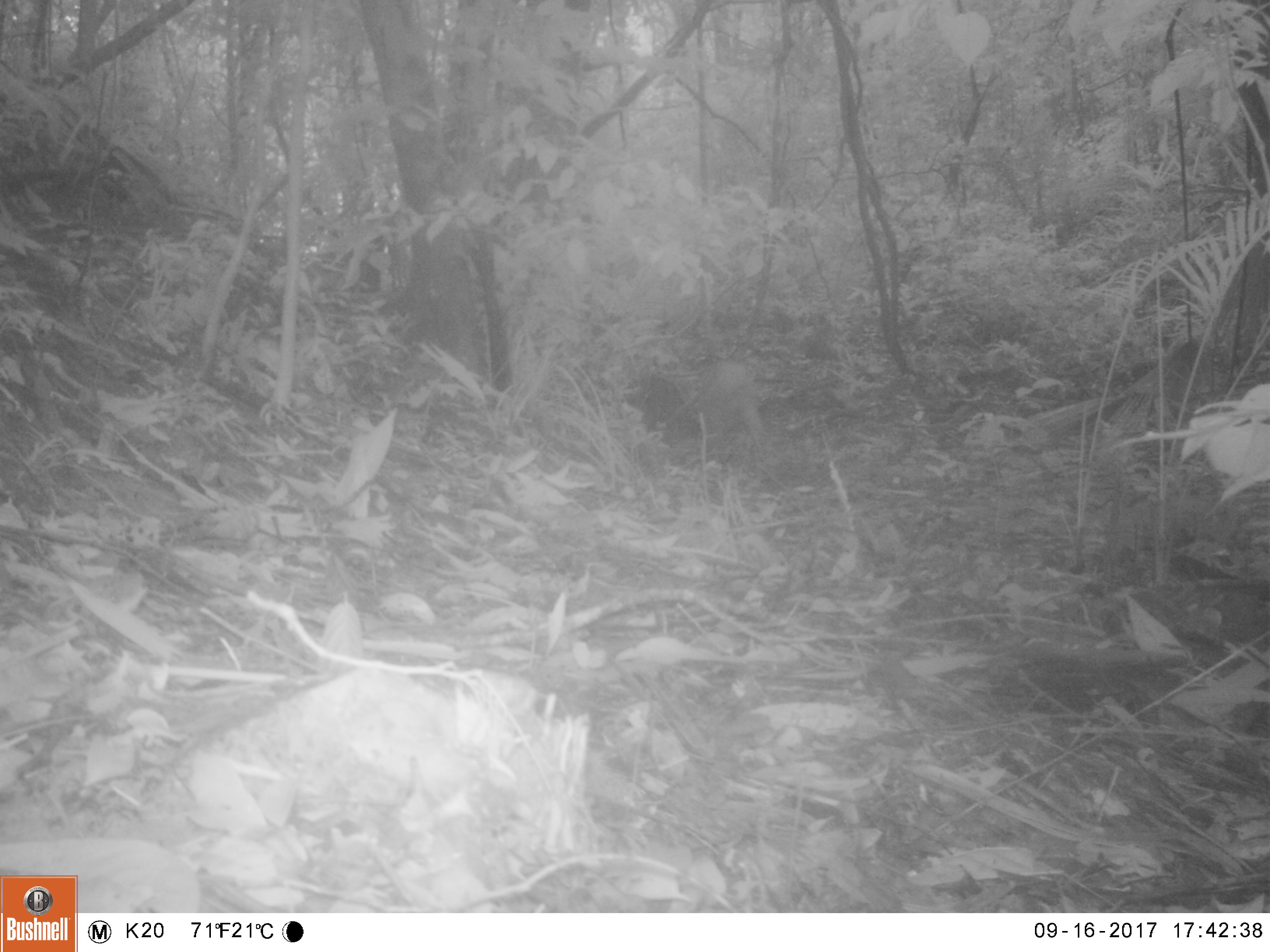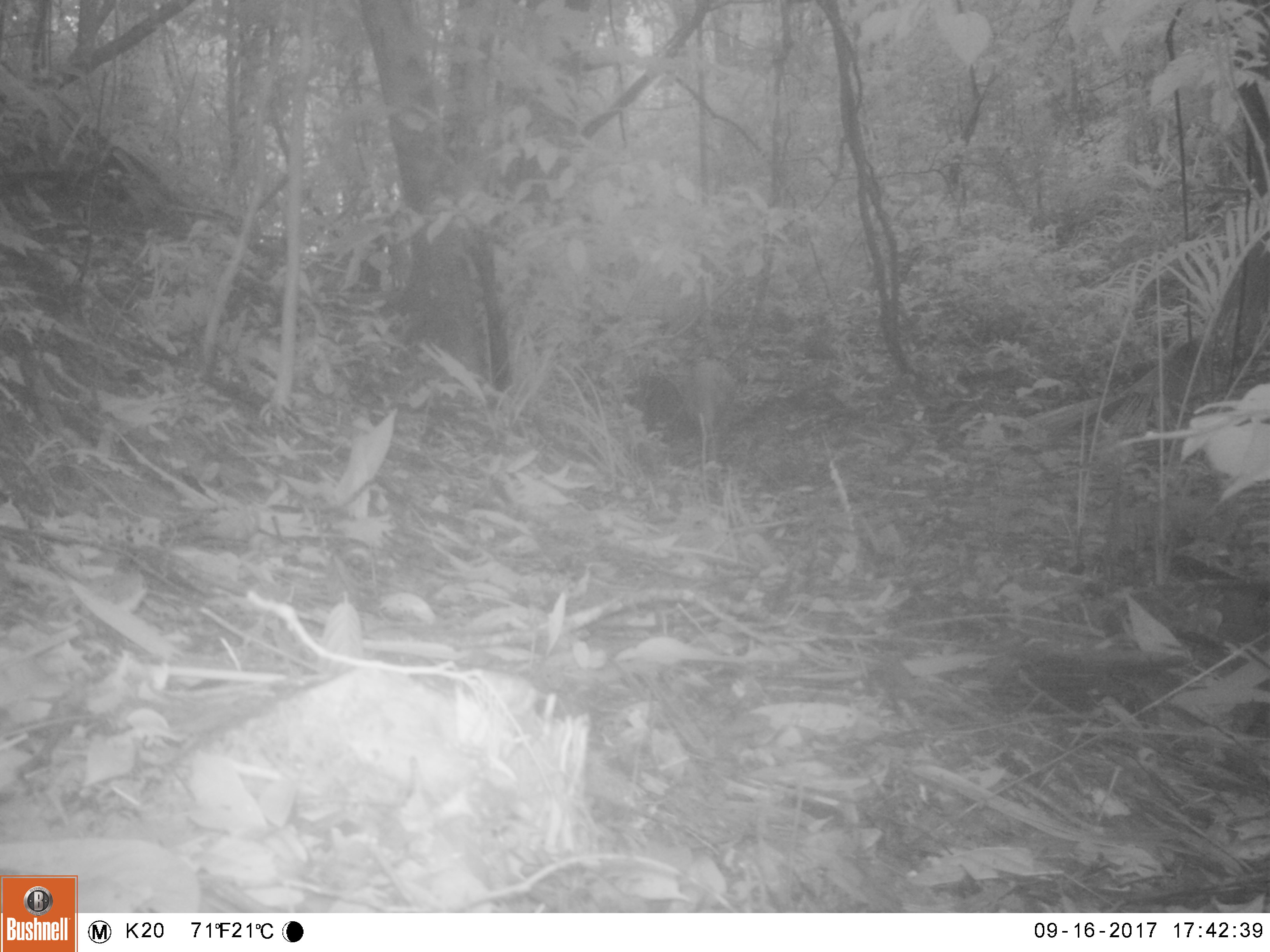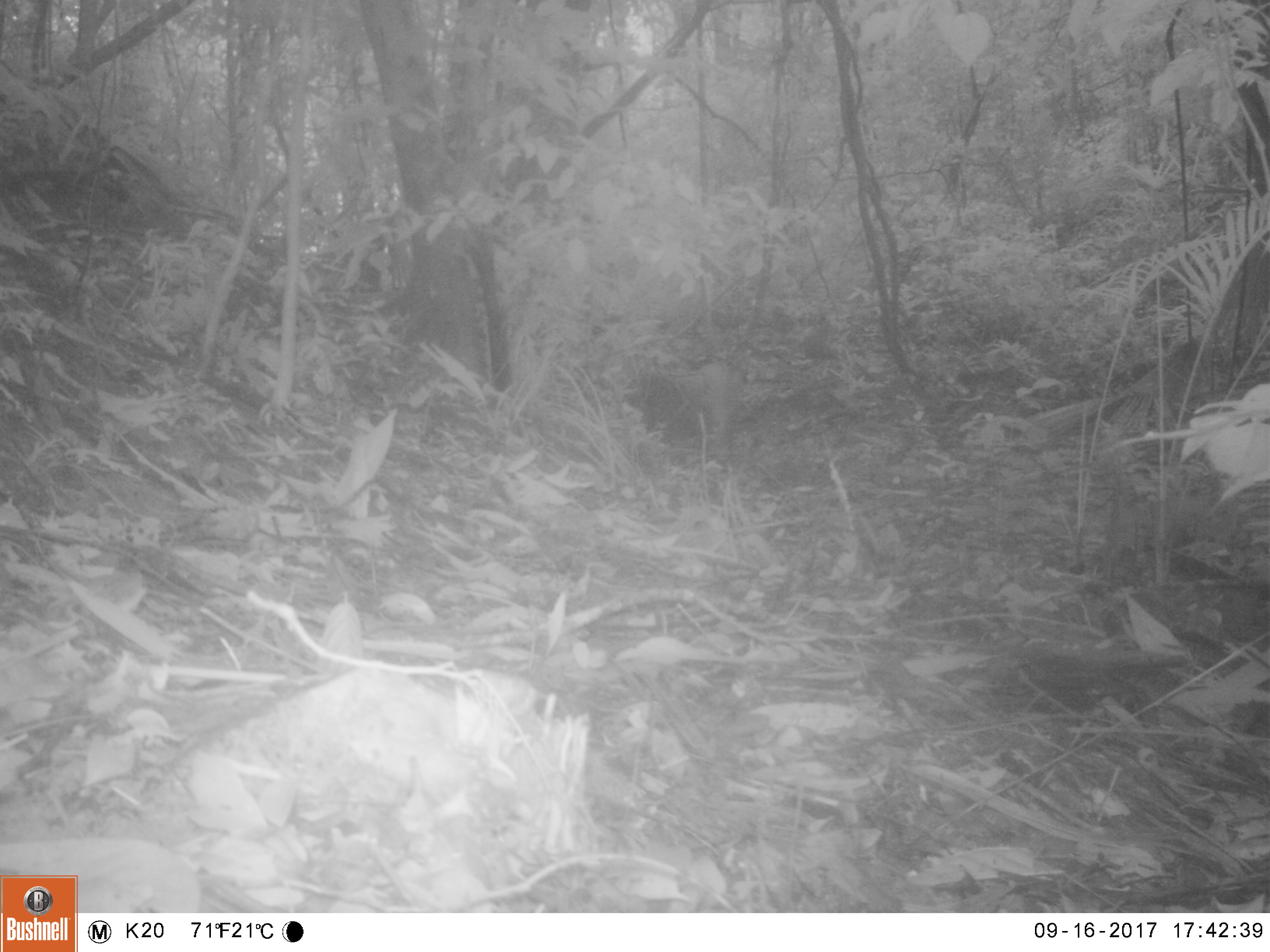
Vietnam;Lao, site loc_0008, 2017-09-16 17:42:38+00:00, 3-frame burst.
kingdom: Animalia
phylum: Chordata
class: Mammalia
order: Artiodactyla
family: Suidae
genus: Sus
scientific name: Sus scrofa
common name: eurasian wild pig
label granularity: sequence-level